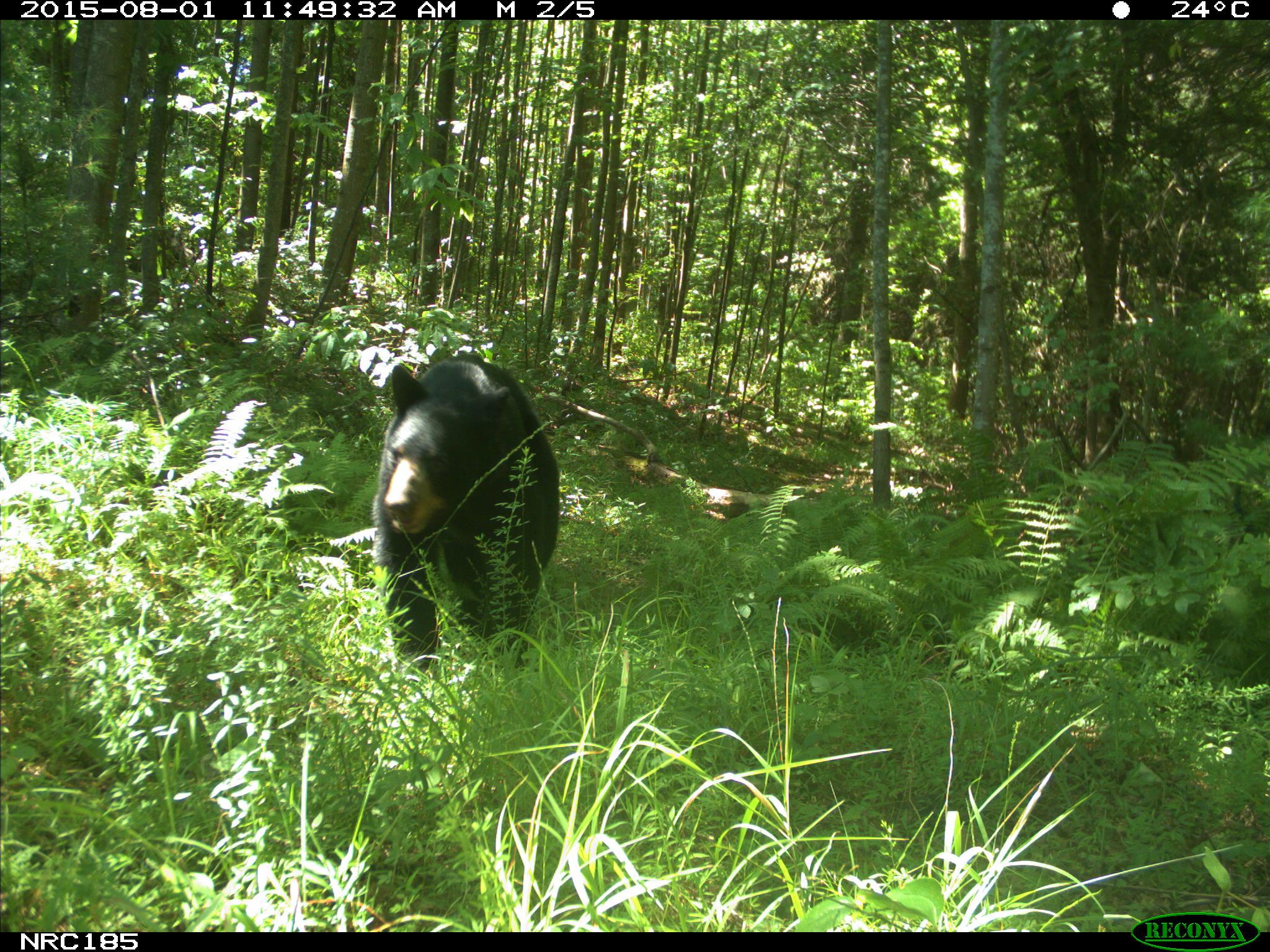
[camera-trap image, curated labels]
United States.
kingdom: Animalia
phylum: Chordata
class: Mammalia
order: Carnivora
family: Ursidae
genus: Ursus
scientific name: Ursus americanus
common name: american black bear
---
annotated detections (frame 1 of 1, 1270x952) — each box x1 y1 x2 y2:
American Black Bear: 355 343 563 669